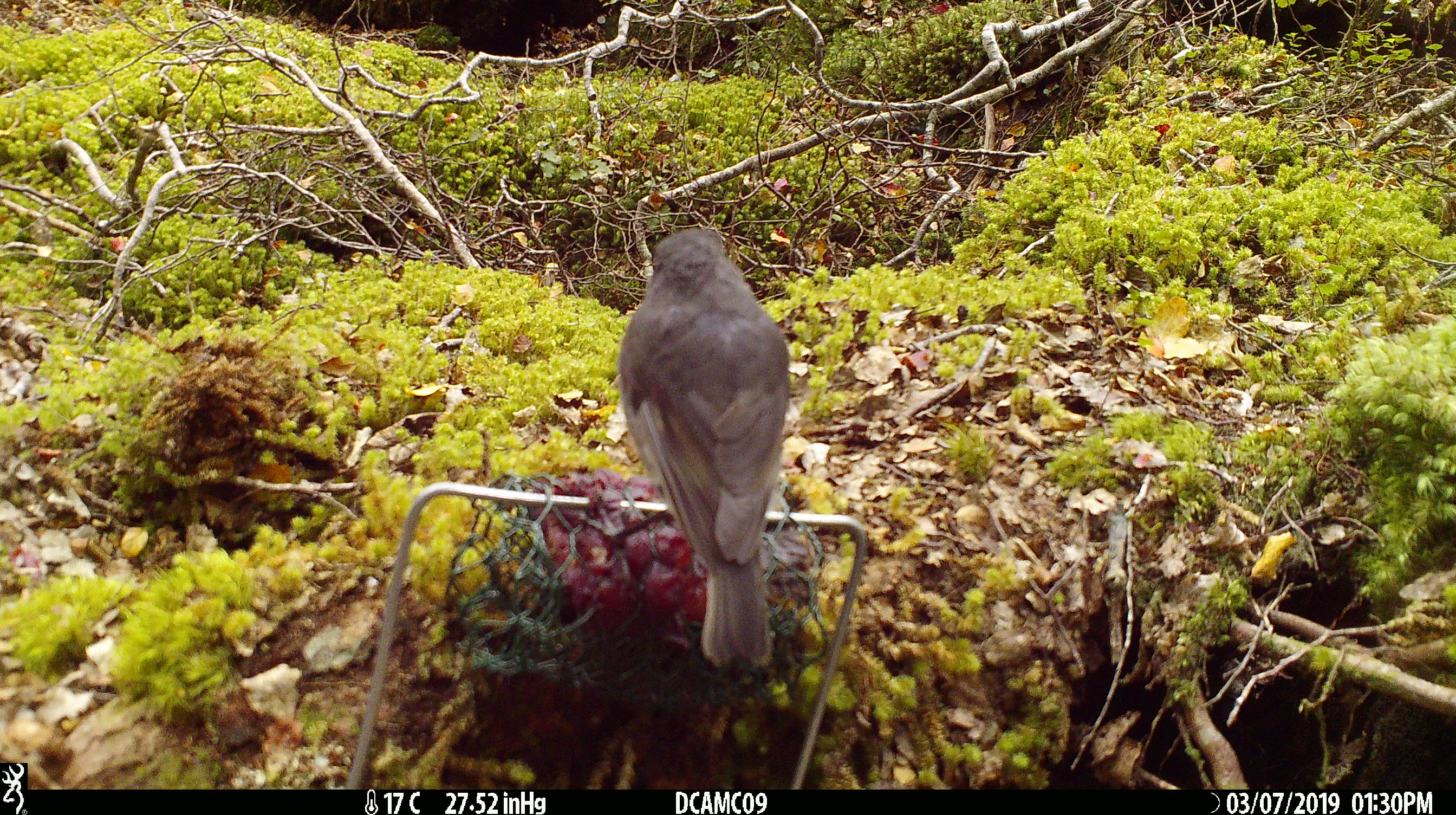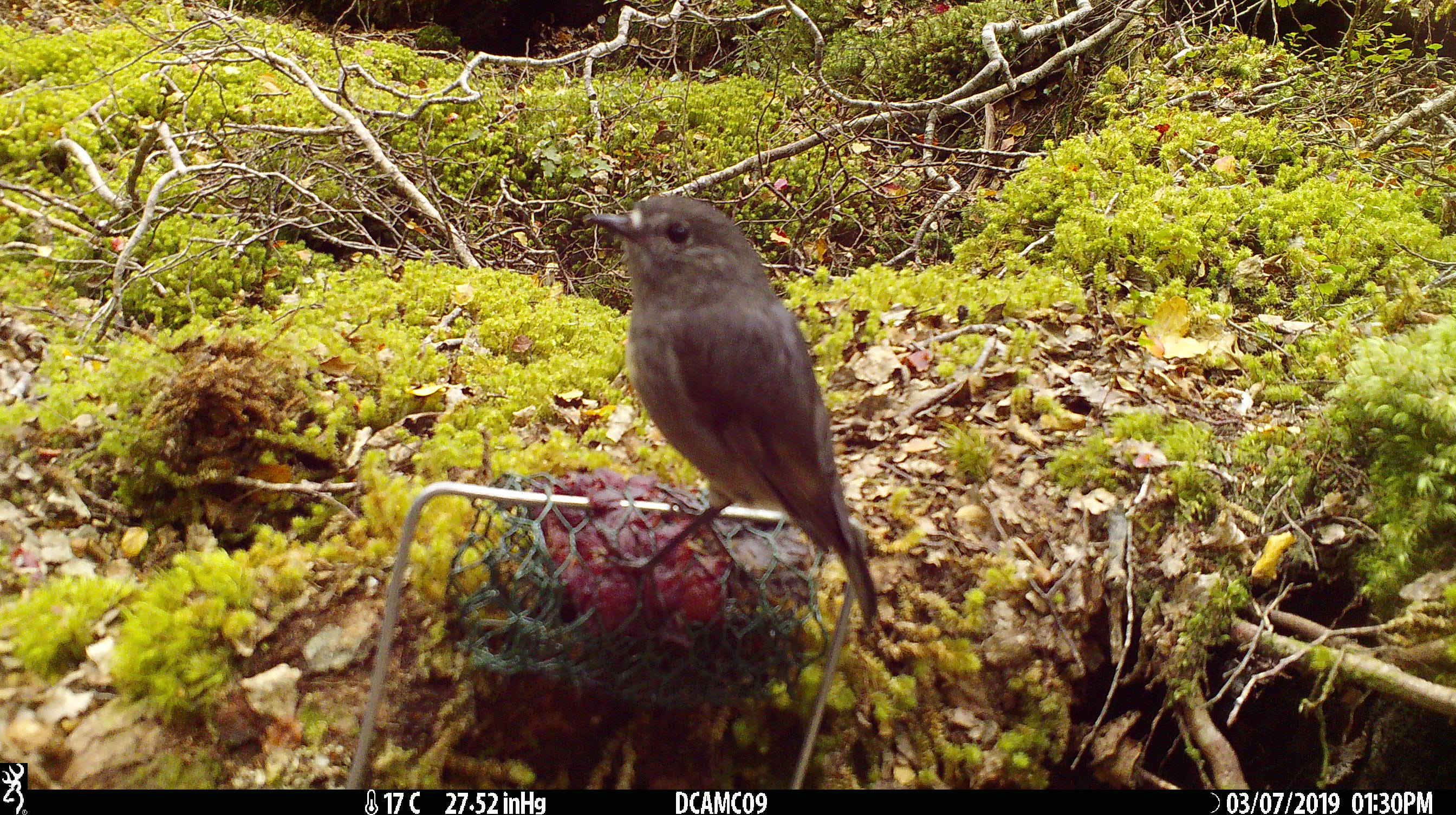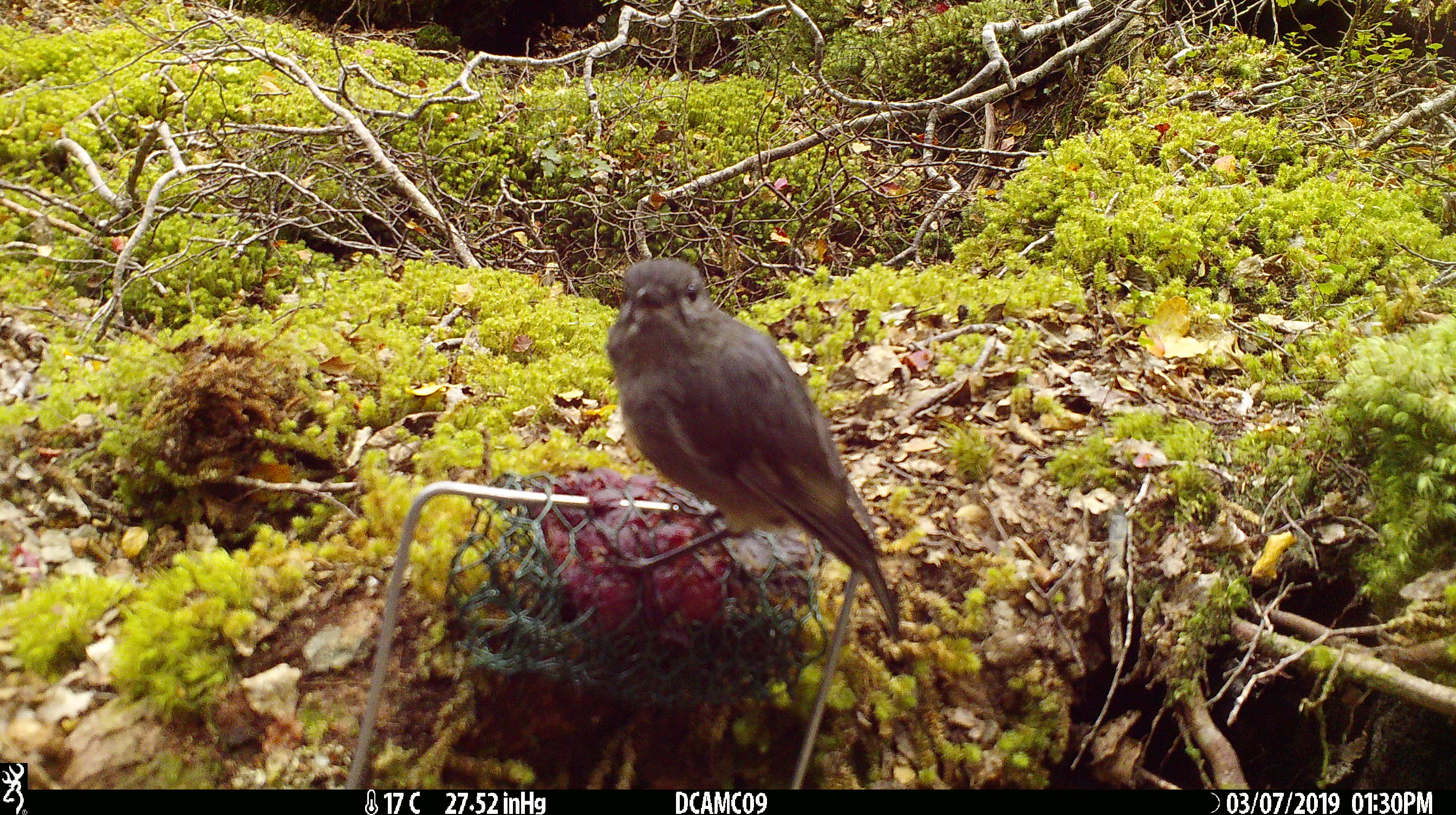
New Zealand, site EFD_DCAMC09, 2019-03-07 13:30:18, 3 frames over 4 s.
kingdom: Animalia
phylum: Chordata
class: Aves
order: Passeriformes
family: Petroicidae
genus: Petroica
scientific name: Petroica australis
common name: new zealand robin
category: robin